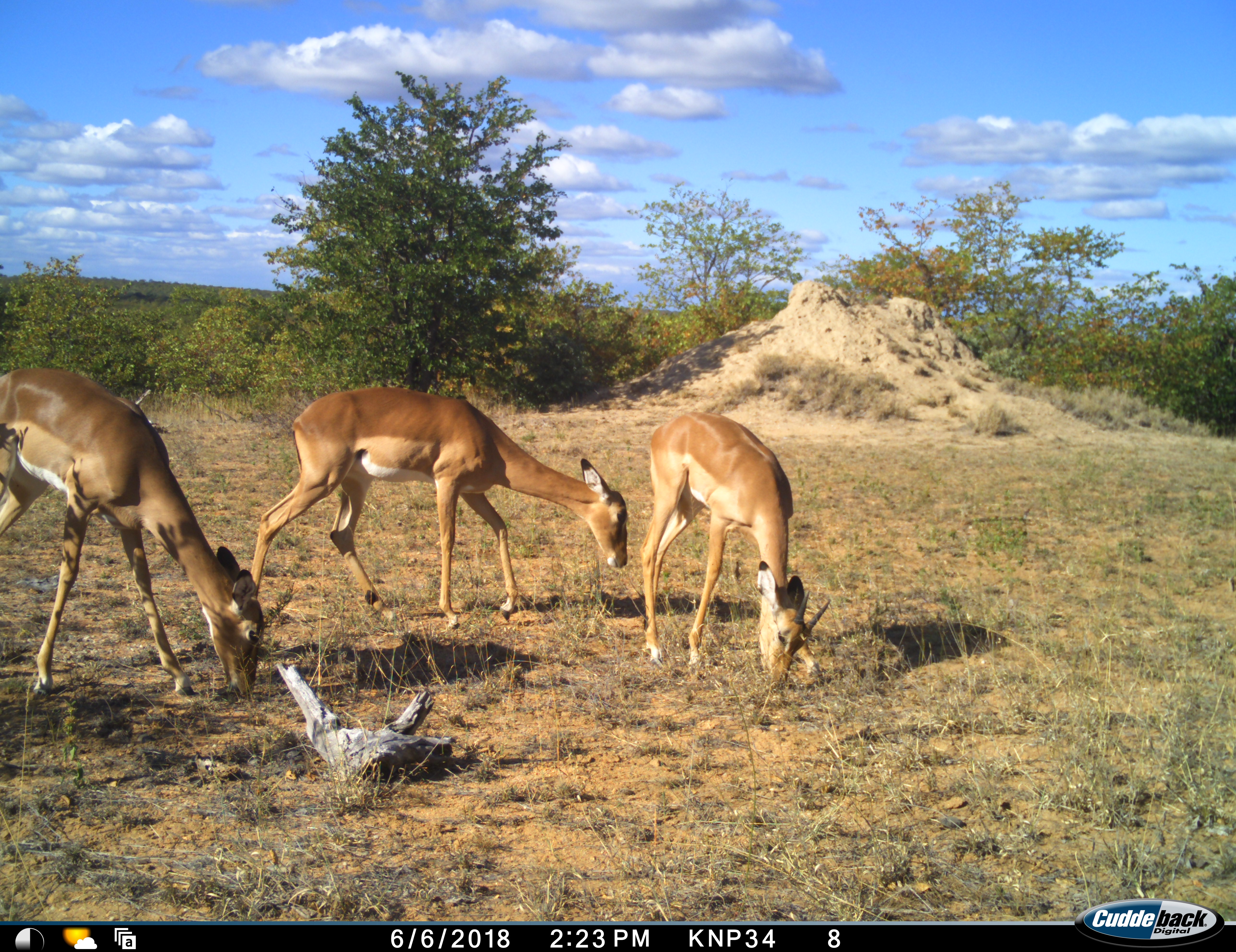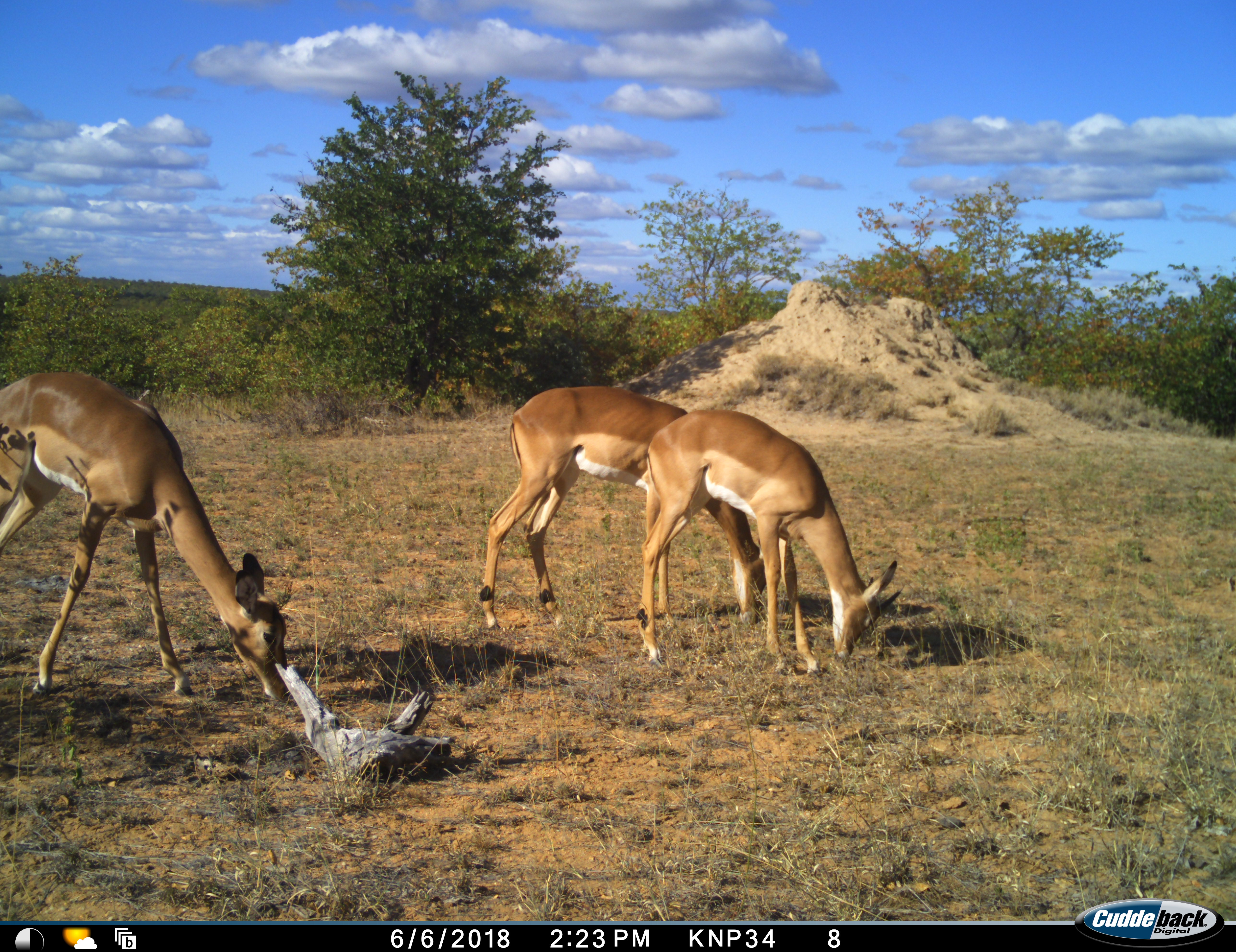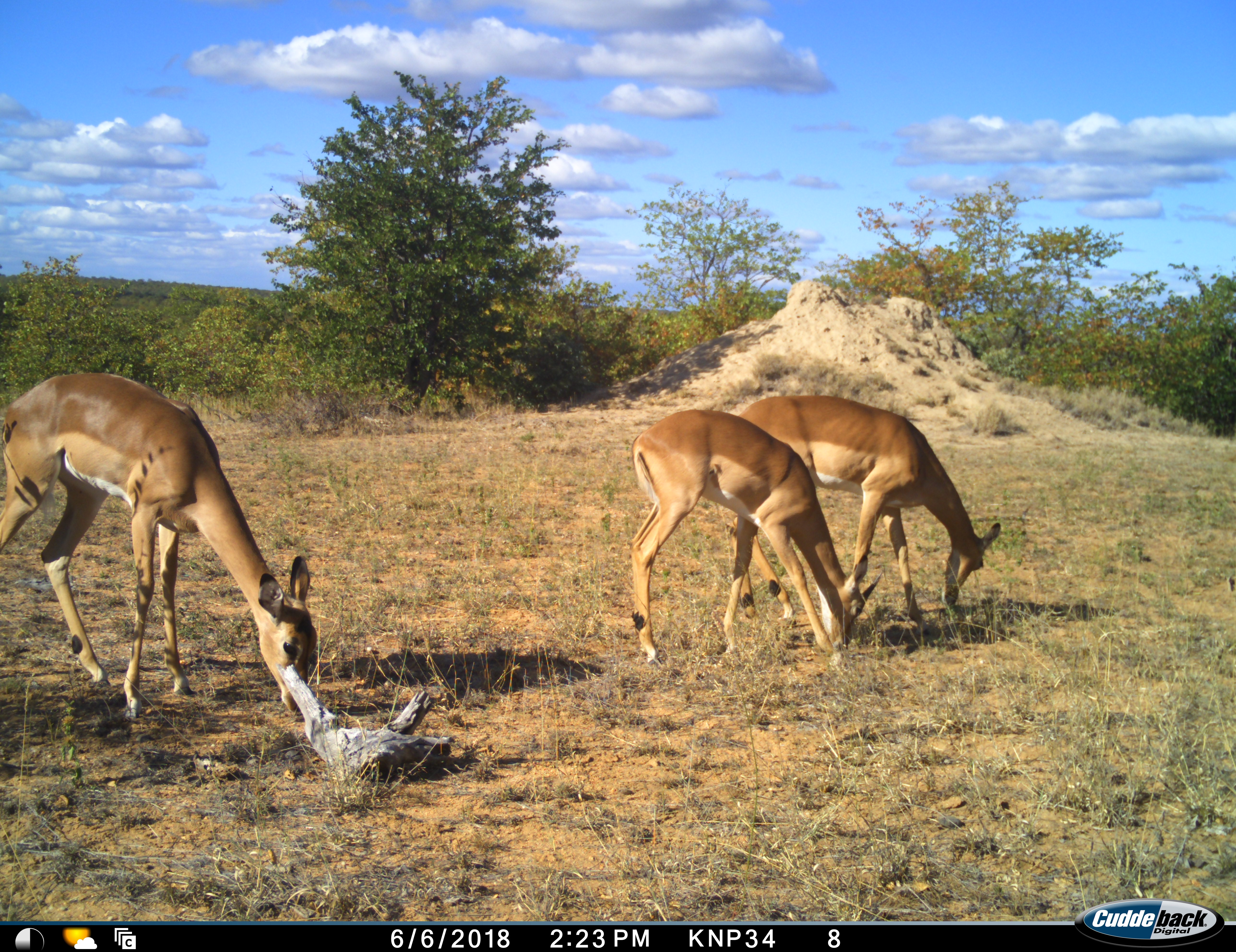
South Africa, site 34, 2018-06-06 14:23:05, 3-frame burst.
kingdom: Animalia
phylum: Chordata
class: Mammalia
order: Artiodactyla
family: Bovidae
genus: Aepyceros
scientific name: Aepyceros melampus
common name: impala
Impala (Aepyceros melampus), count 3. Behavior (volunteer vote fractions): standing 22%, resting 0%, moving 22%, interacting 0%. Young present (vote fraction): 0%. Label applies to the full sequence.